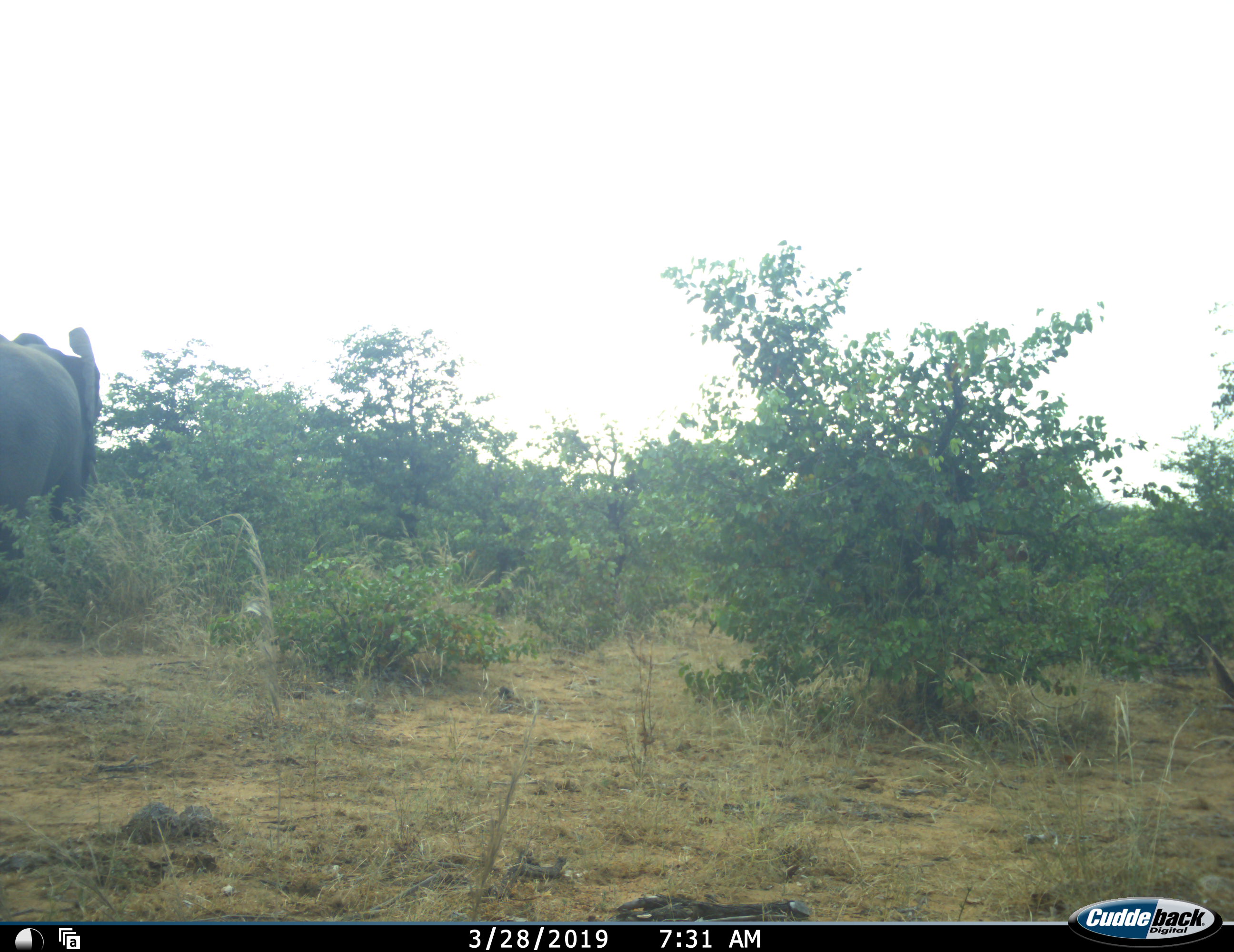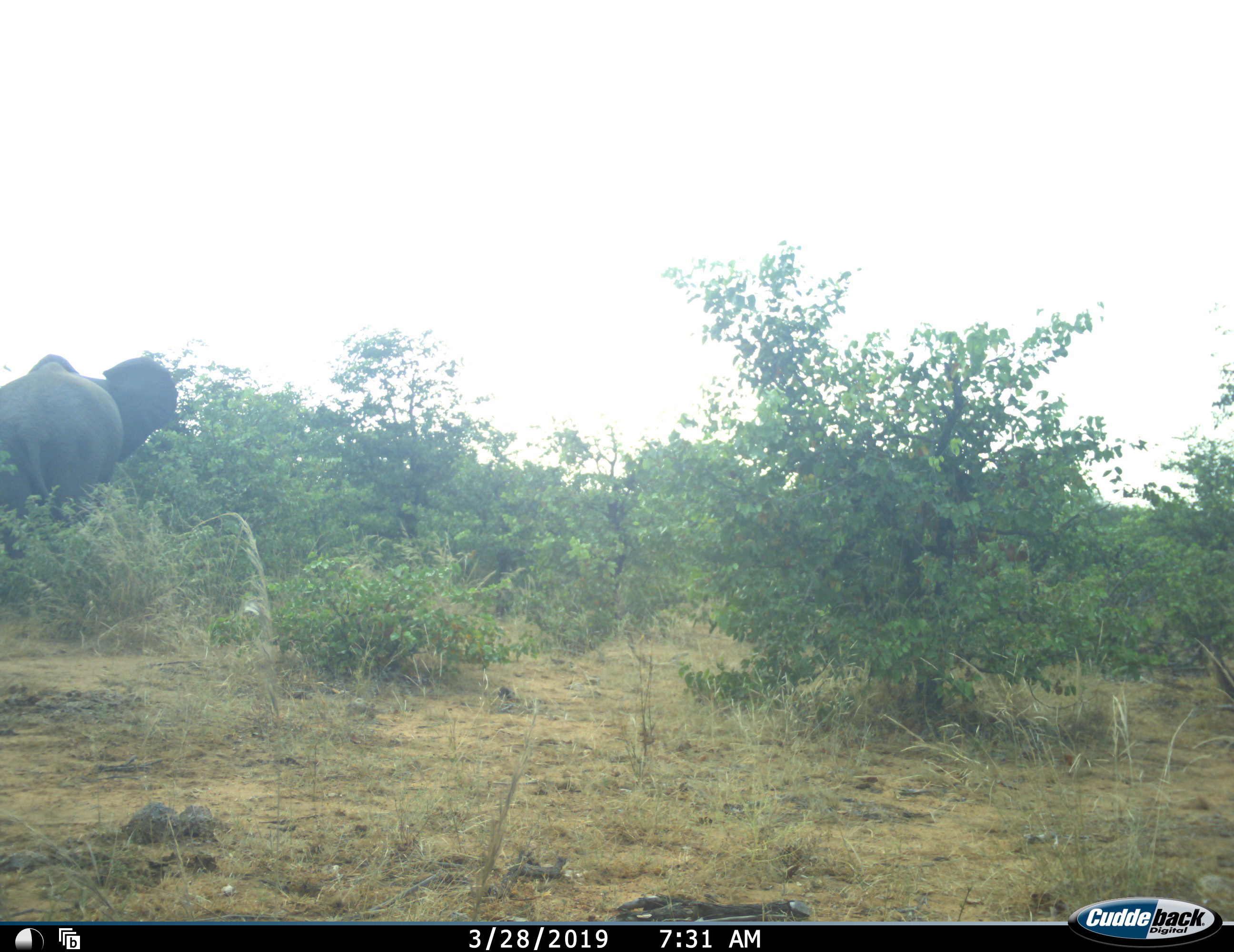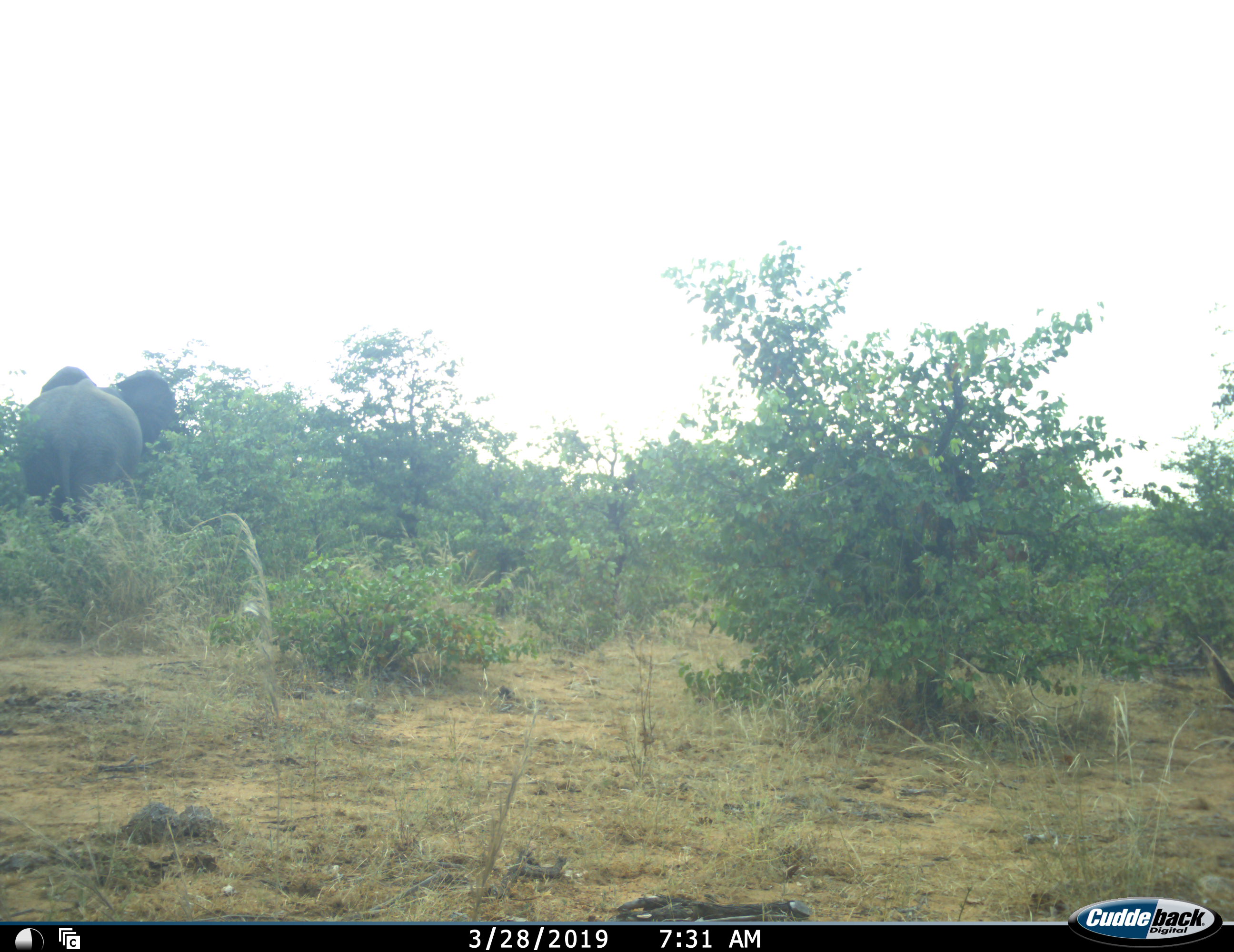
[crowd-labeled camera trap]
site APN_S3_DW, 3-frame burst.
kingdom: Animalia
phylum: Chordata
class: Mammalia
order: Proboscidea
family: Elephantidae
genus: Loxodonta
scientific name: Loxodonta africana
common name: african bush elephant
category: elephant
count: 1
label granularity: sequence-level